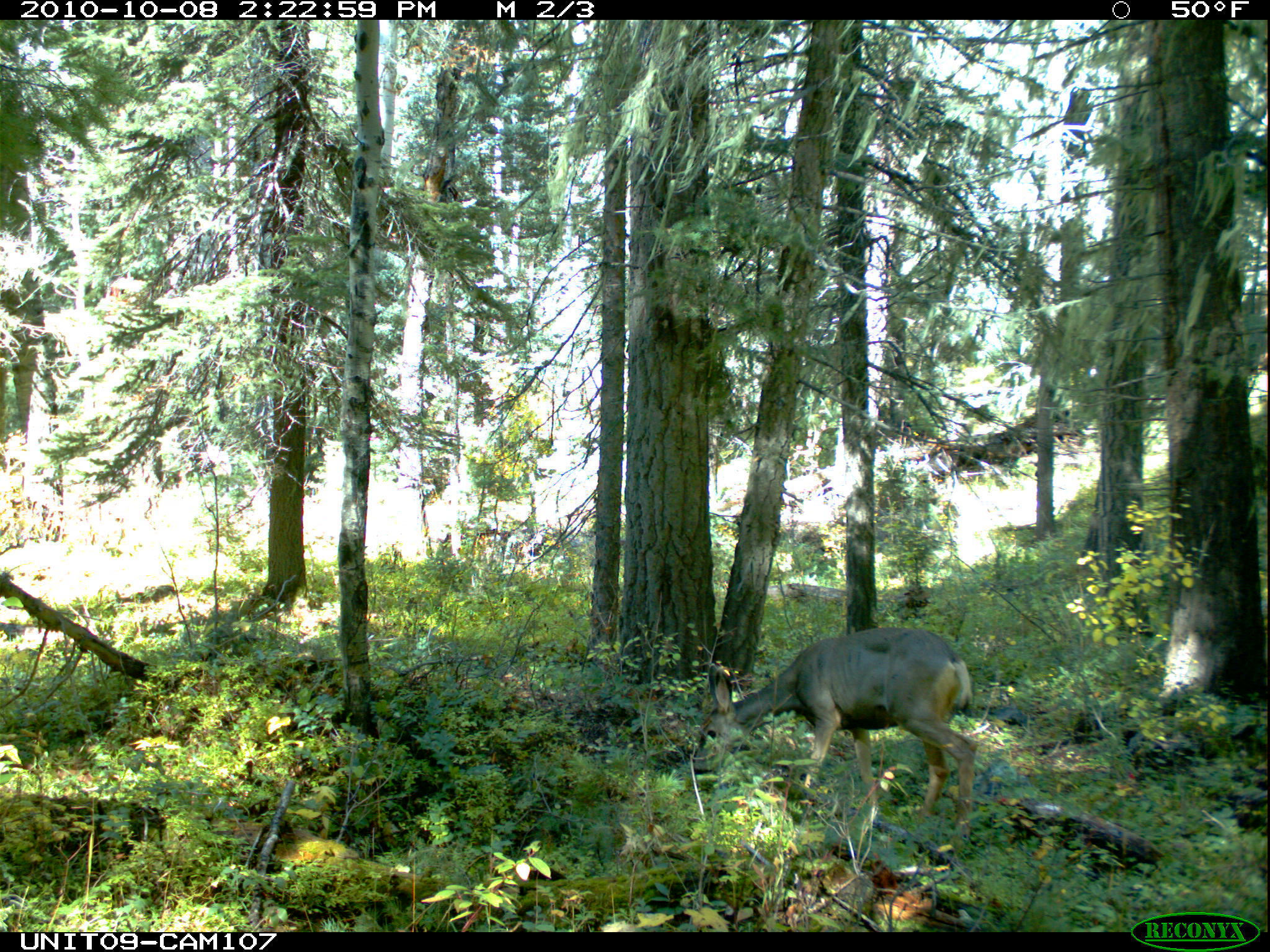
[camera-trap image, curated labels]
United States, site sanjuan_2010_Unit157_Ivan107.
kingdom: Animalia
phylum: Chordata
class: Mammalia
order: Artiodactyla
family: Cervidae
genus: Odocoileus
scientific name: Odocoileus hemionus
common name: mule deer